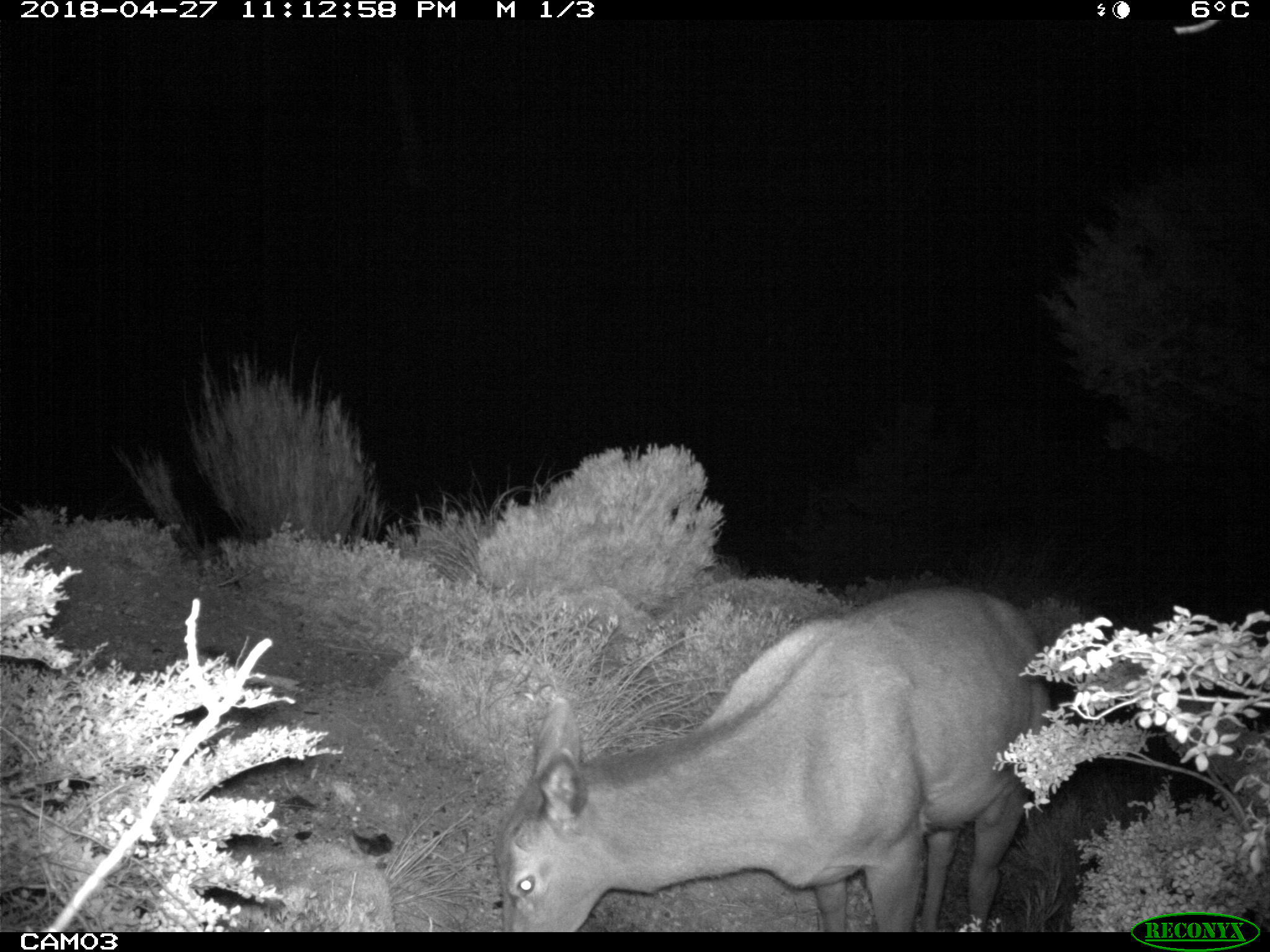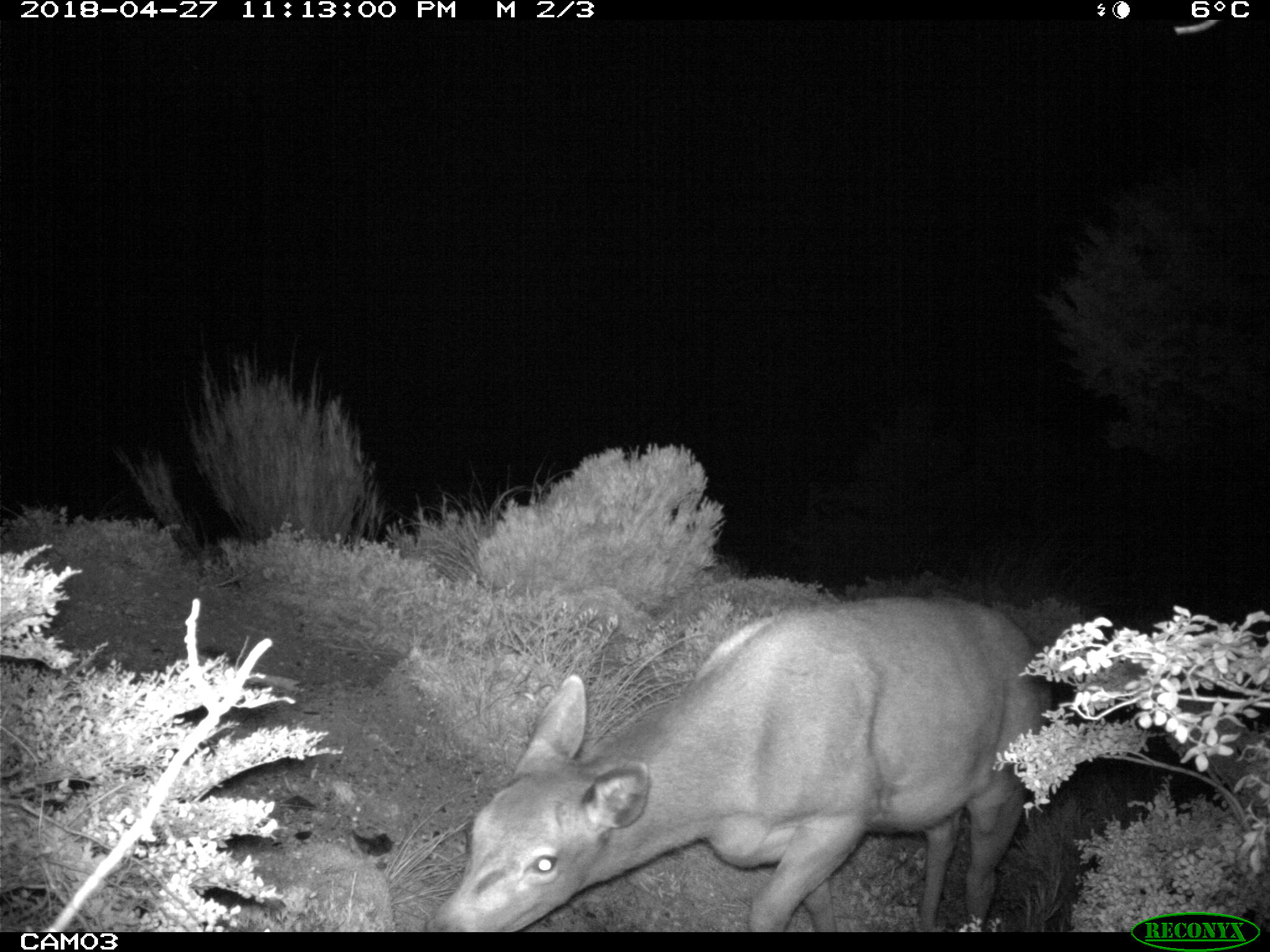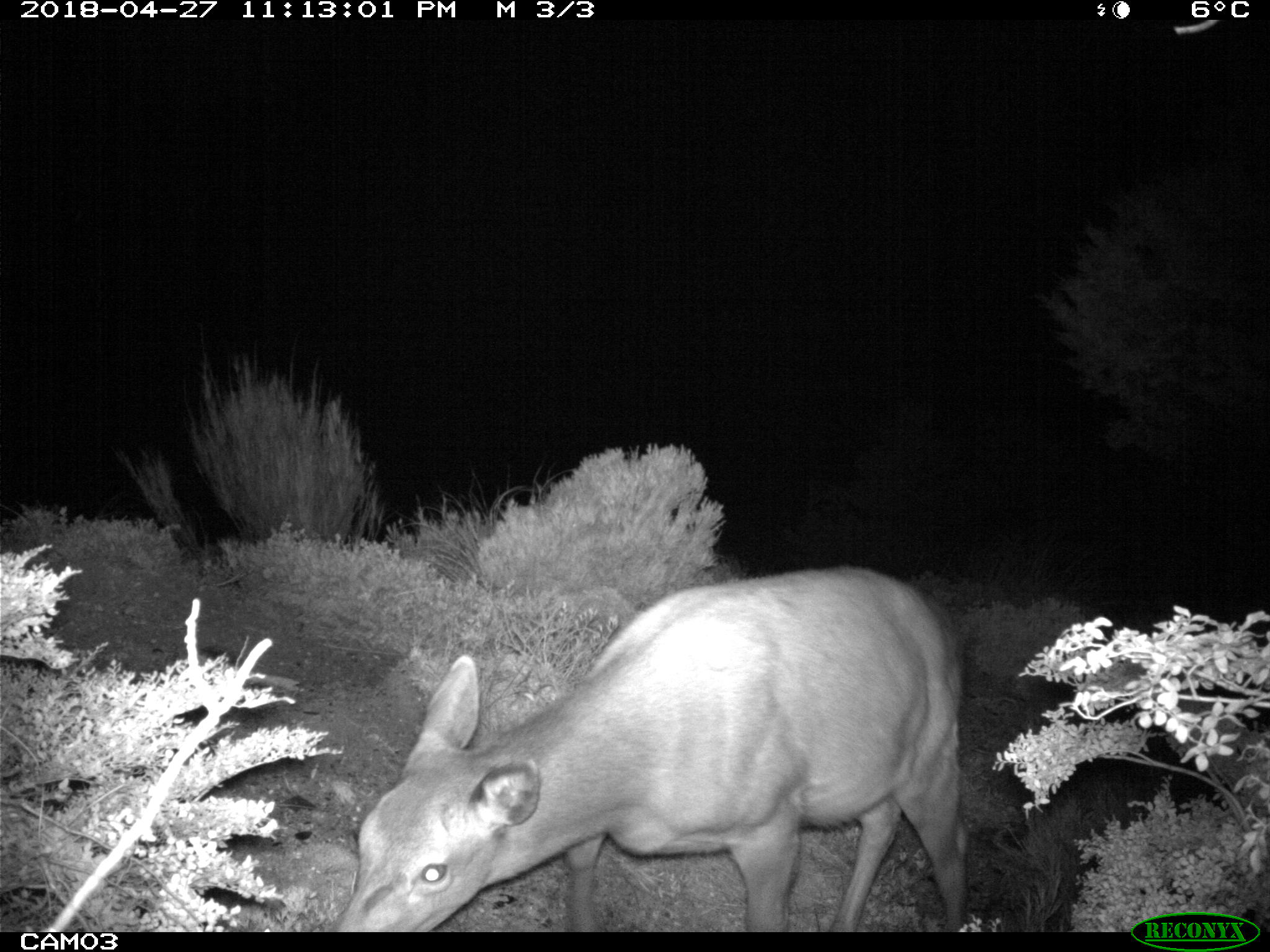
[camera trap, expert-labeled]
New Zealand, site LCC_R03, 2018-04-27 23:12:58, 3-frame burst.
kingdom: Animalia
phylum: Chordata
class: Mammalia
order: Artiodactyla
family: Cervidae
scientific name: Cervidae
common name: deer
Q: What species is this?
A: Deer (Cervidae).